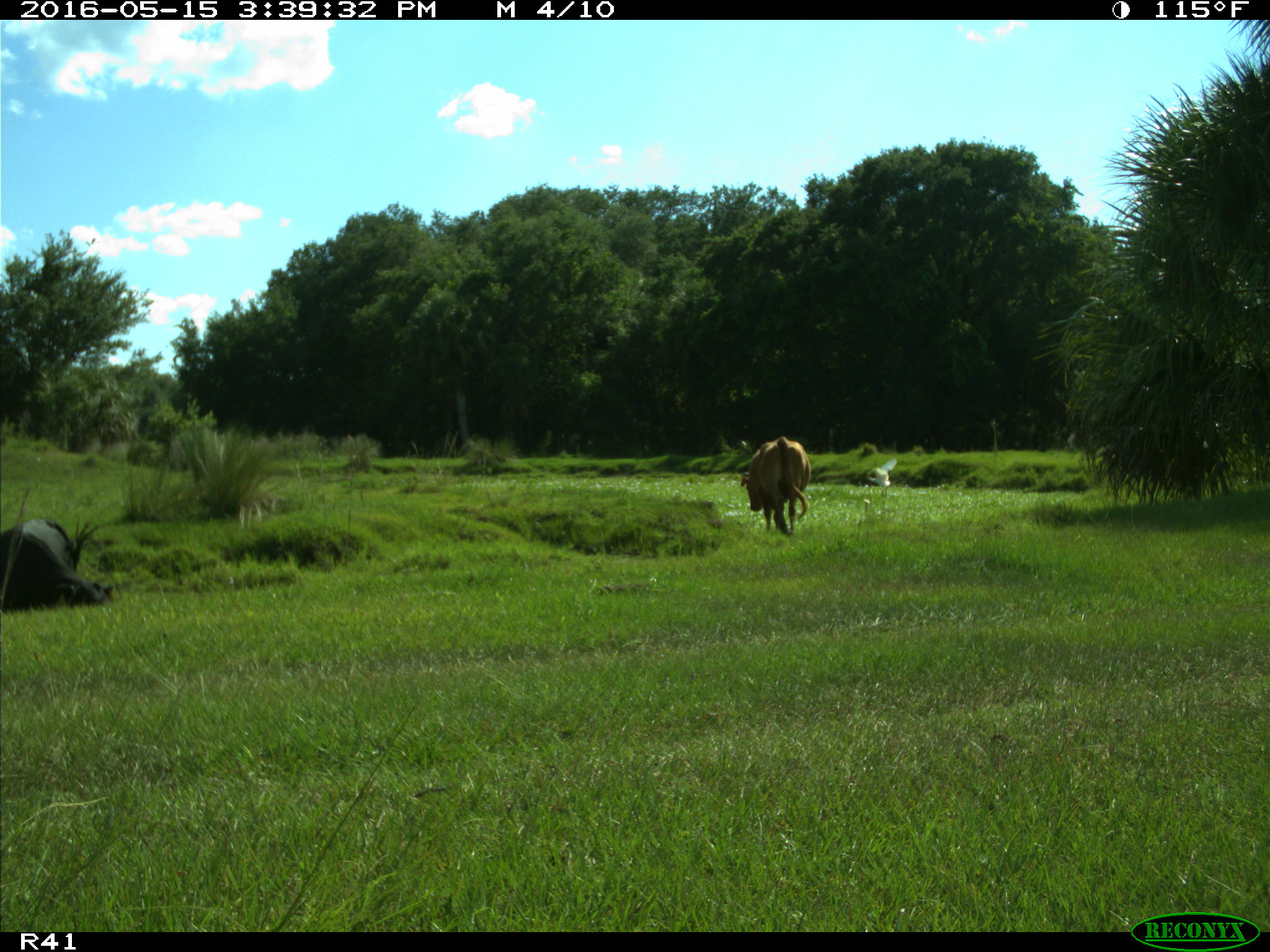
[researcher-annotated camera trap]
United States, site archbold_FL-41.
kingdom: Animalia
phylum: Chordata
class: Mammalia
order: Artiodactyla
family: Bovidae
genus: Bos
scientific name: Bos taurus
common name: domestic cow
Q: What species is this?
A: Bos taurus (domestic cow).